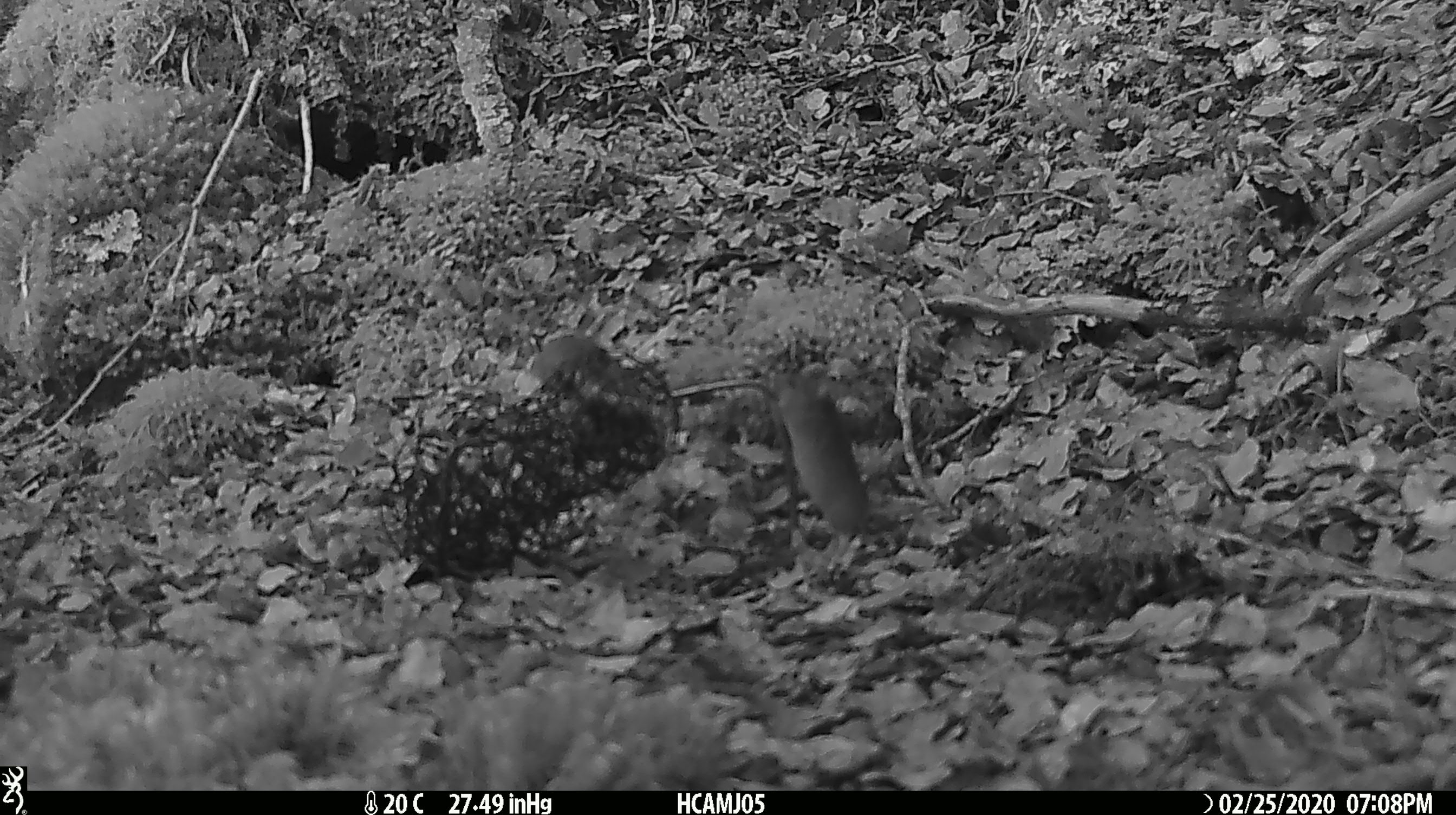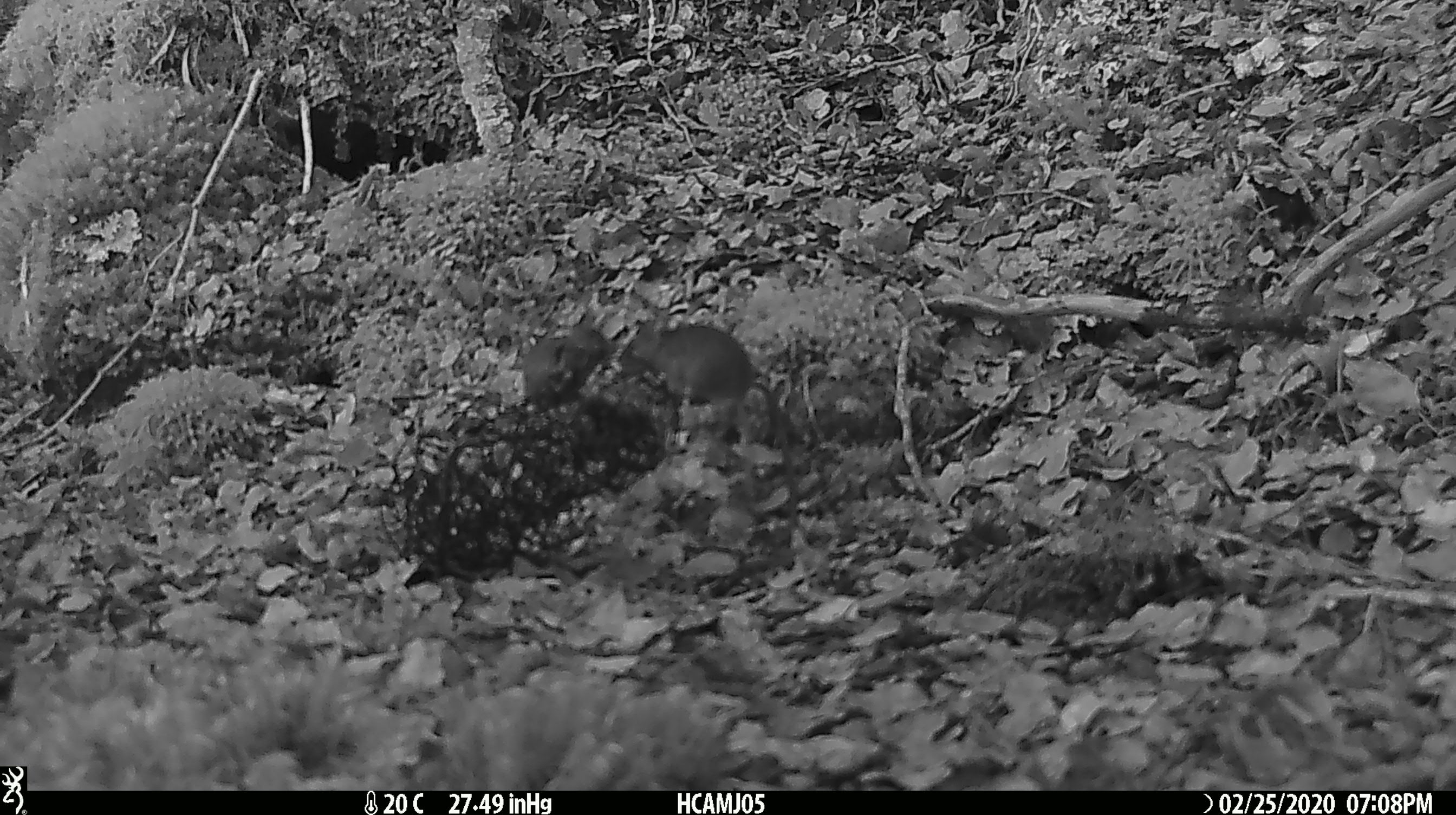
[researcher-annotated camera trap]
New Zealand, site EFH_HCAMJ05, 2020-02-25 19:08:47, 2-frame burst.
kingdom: Animalia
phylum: Chordata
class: Mammalia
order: Rodentia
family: Muridae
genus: Mus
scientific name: Mus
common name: mouse